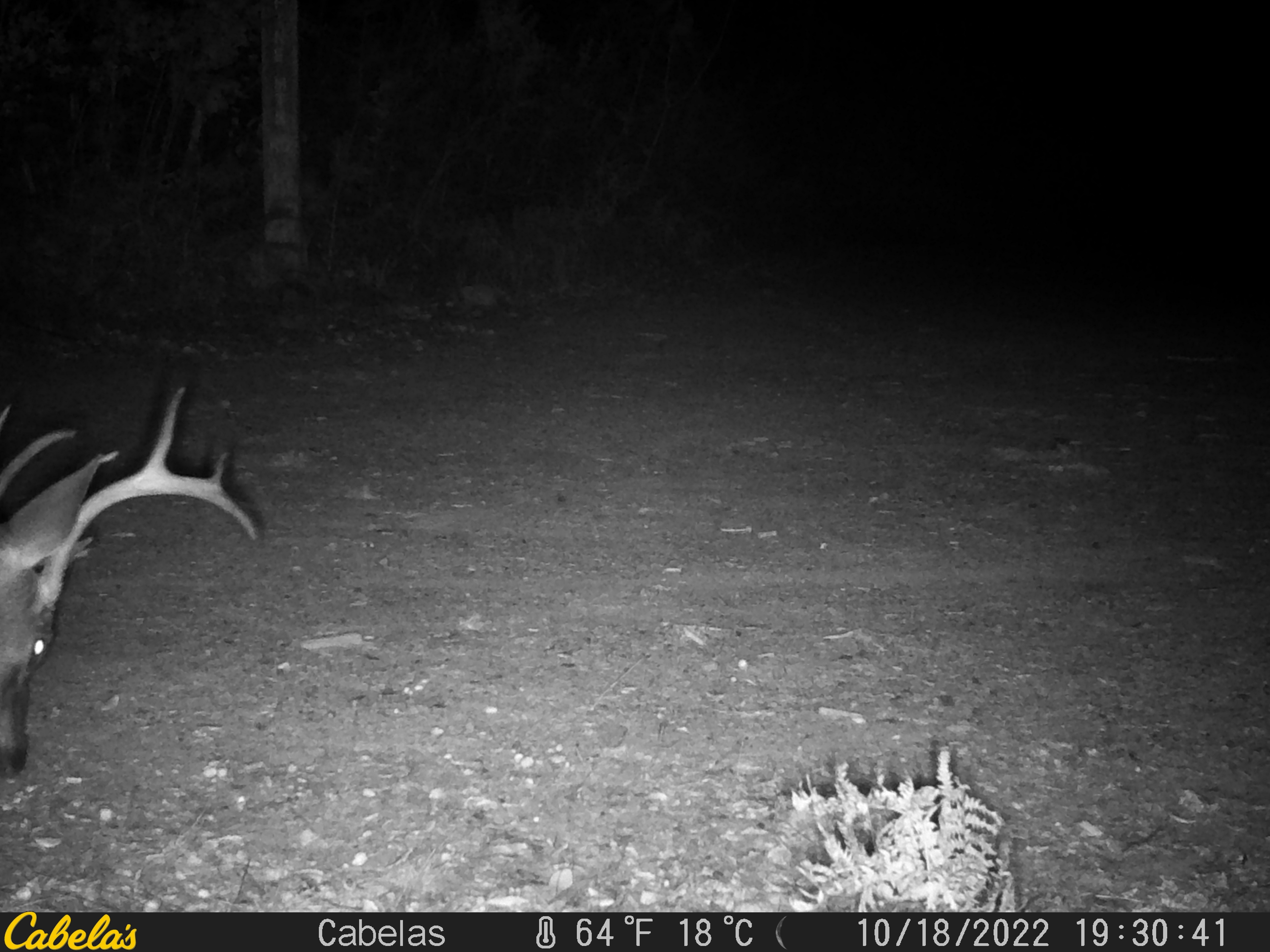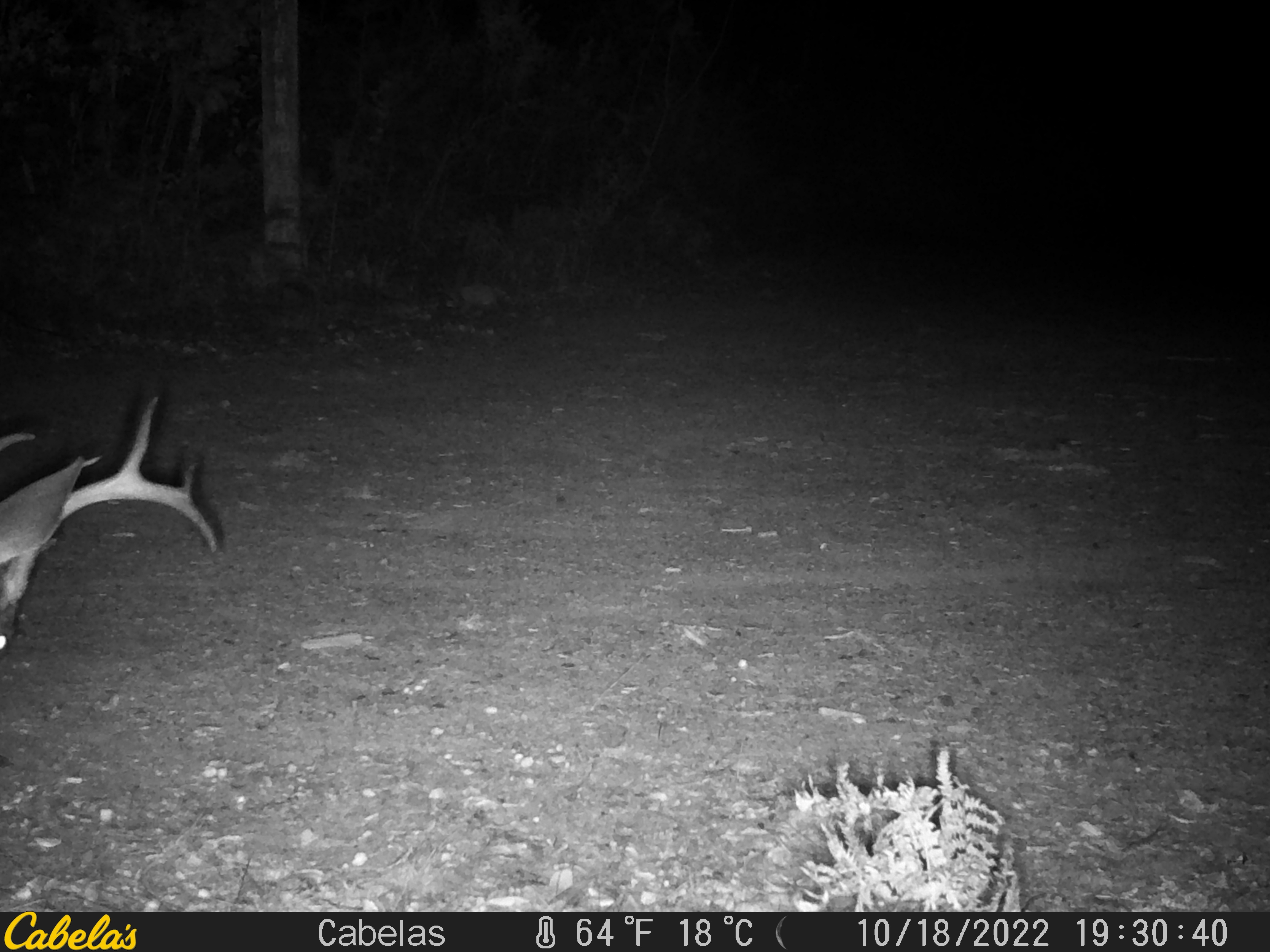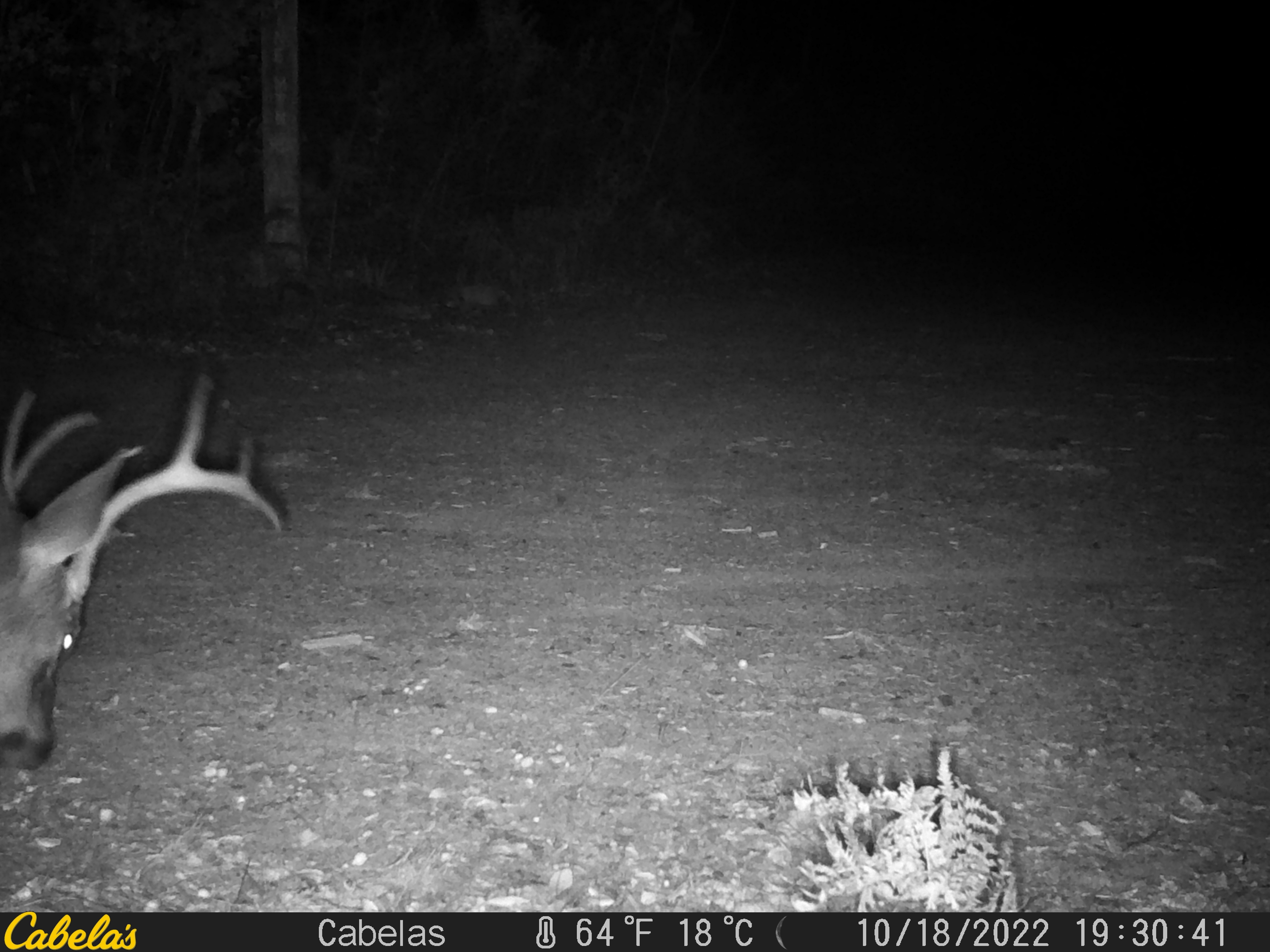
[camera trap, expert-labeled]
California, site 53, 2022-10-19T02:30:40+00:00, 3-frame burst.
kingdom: Animalia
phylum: Chordata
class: Mammalia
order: Artiodactyla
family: Cervidae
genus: Odocoileus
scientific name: Odocoileus hemionus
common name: mule deer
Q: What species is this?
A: Mule deer (Odocoileus hemionus).